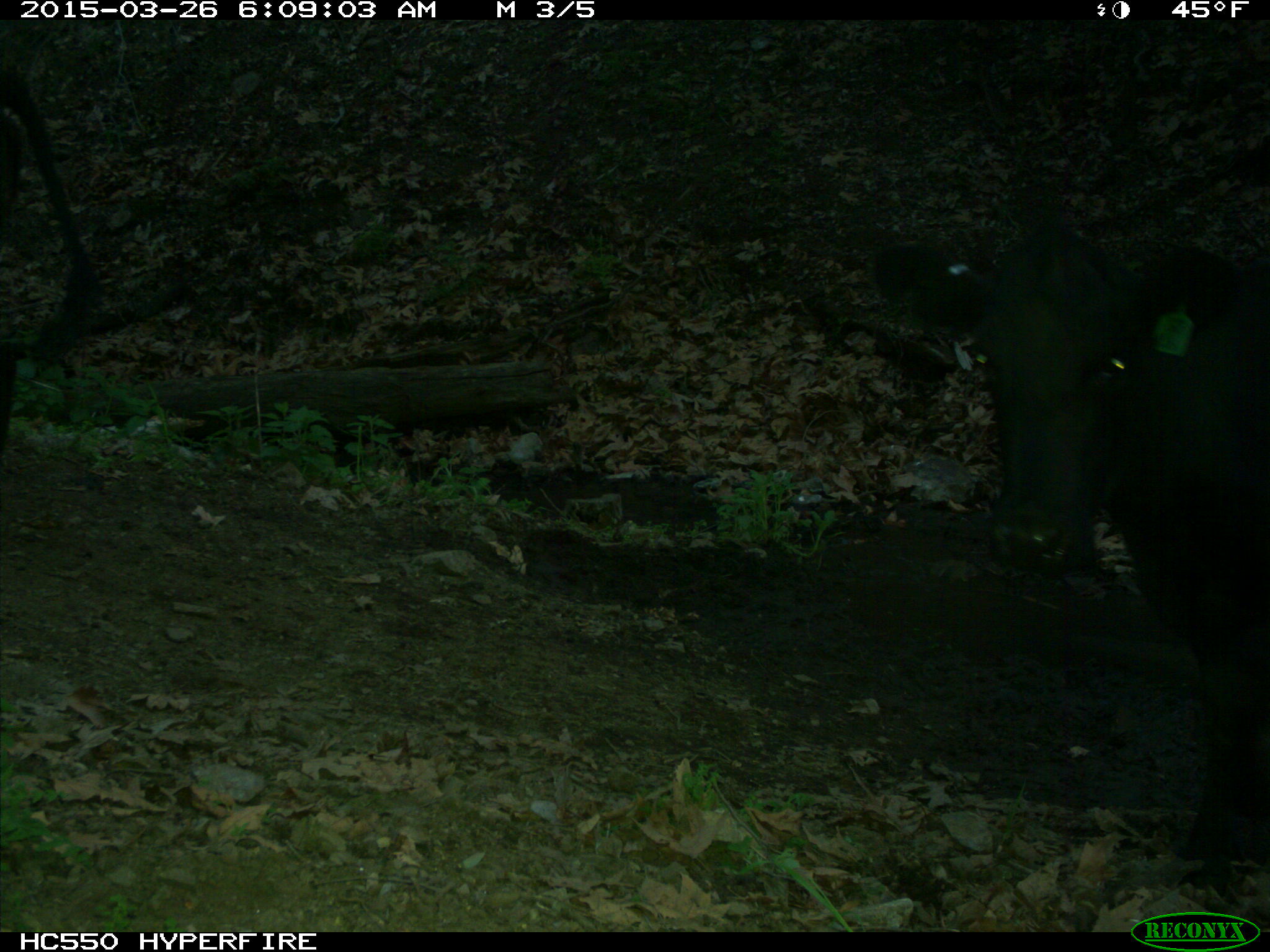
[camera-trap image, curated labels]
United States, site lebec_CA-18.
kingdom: Animalia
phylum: Chordata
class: Mammalia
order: Artiodactyla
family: Bovidae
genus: Bos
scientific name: Bos taurus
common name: domestic cow